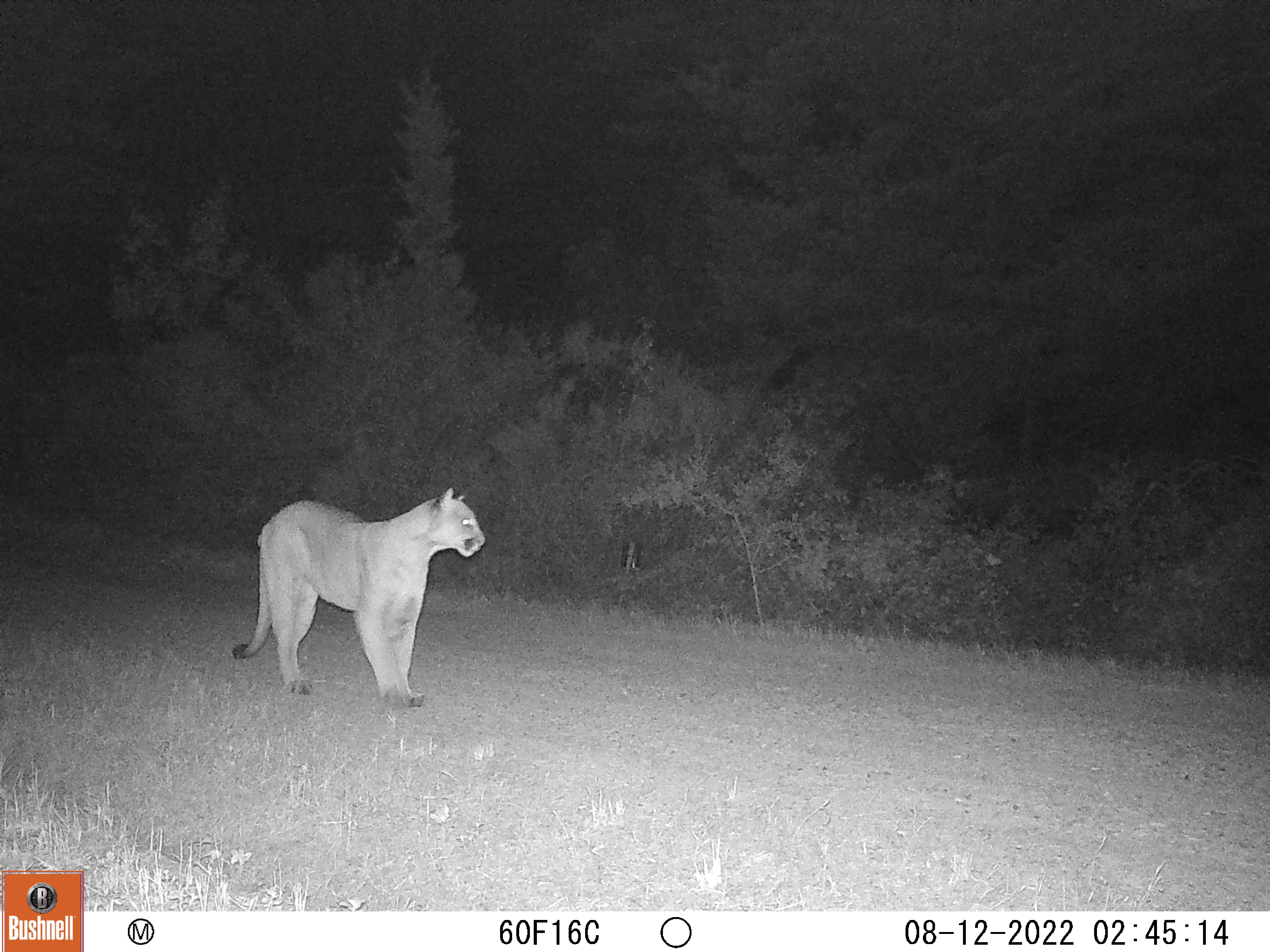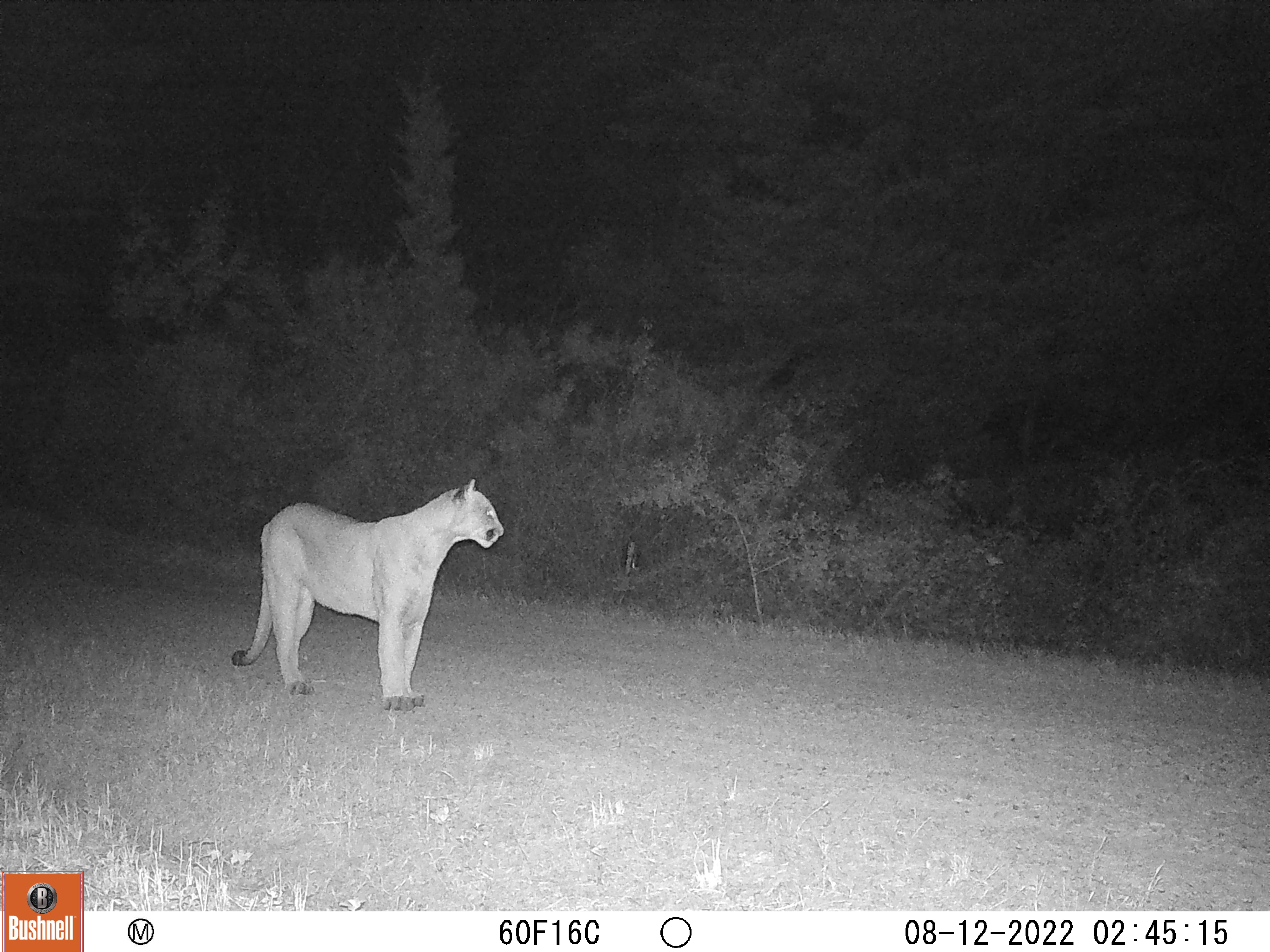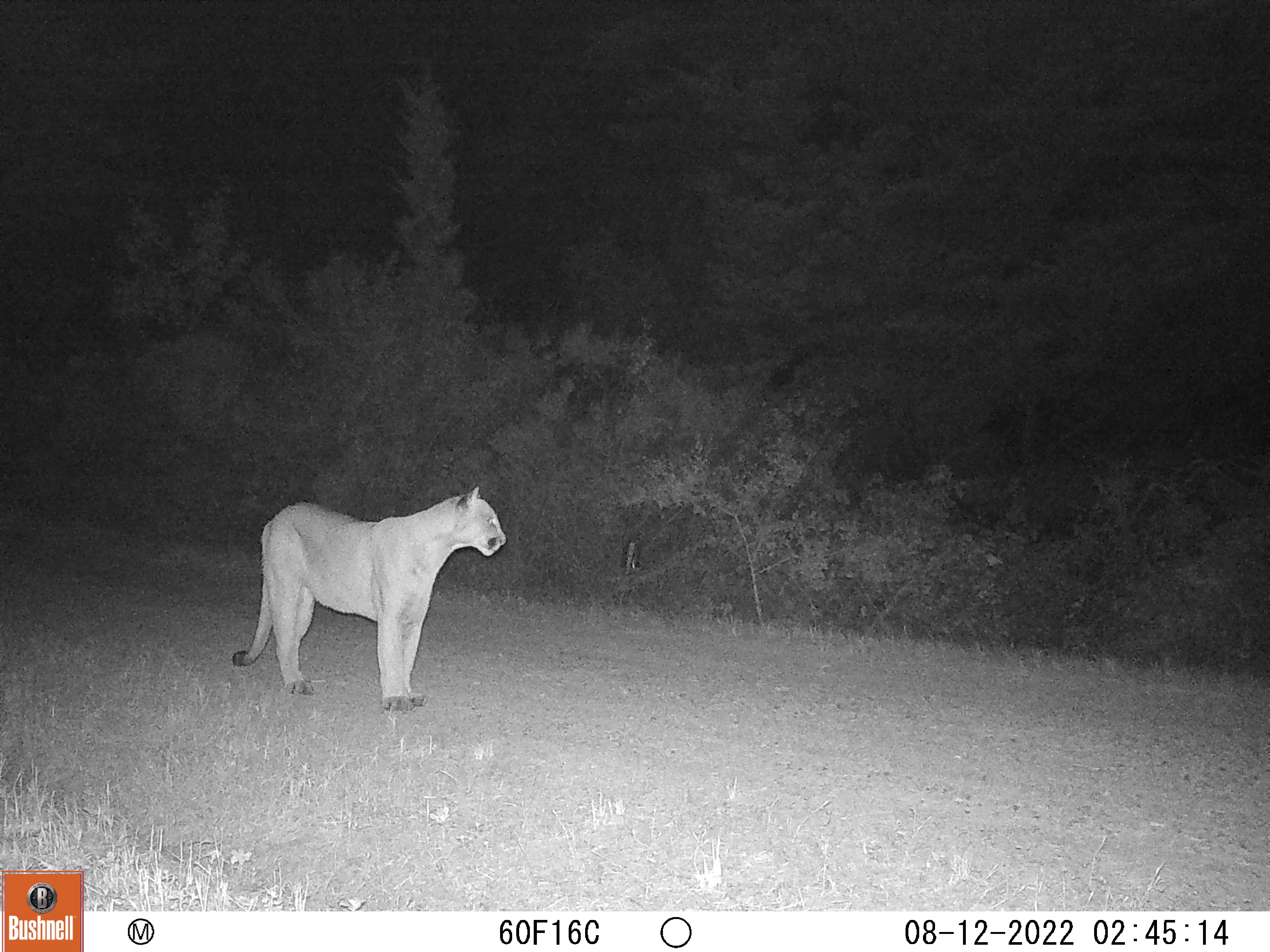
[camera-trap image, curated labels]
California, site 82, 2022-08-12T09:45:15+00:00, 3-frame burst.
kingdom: Animalia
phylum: Chordata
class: Mammalia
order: Carnivora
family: Felidae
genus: Puma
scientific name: Puma concolor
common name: puma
Puma (Puma concolor).